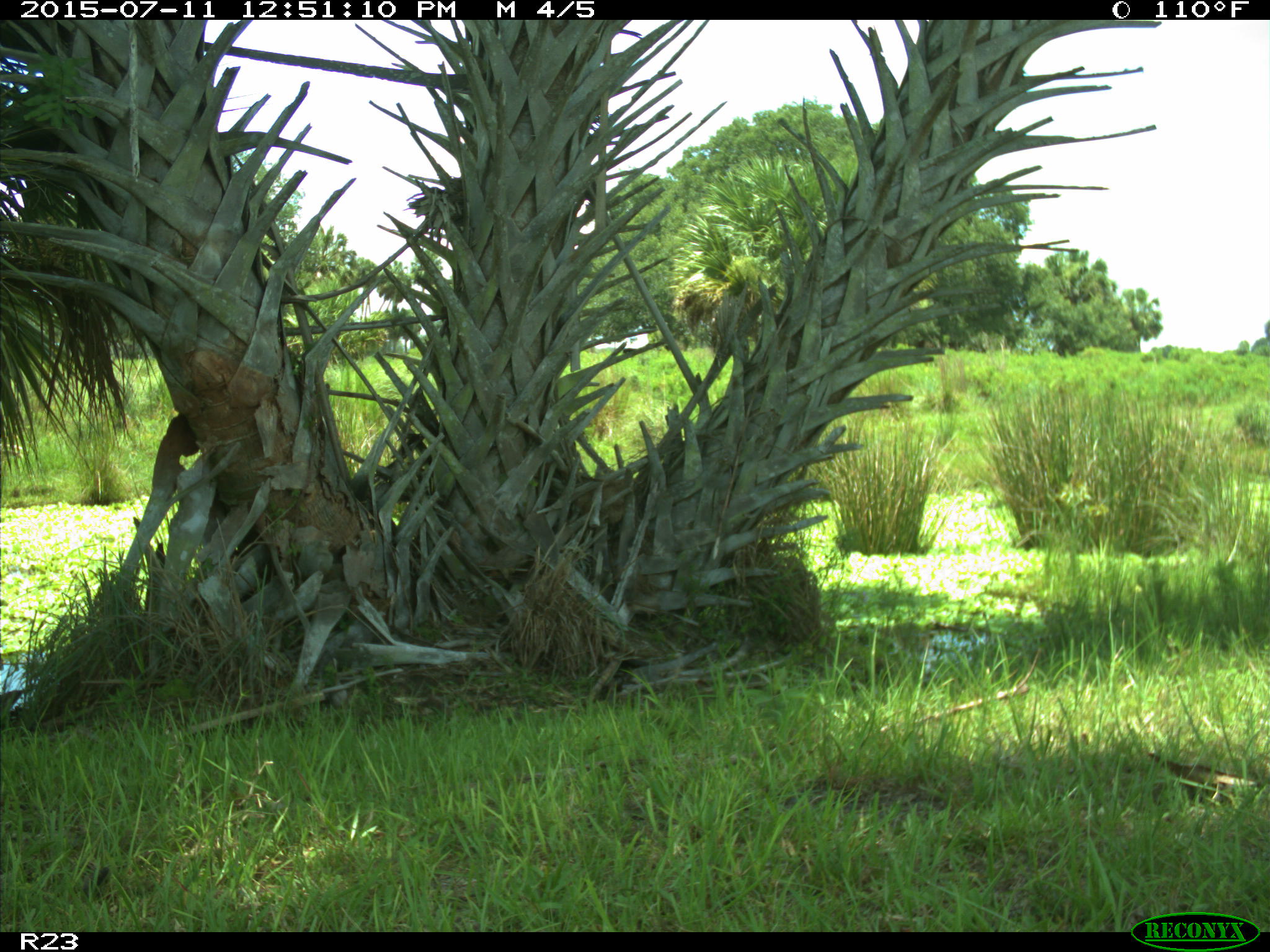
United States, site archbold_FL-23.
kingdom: Animalia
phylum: Chordata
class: Mammalia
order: Artiodactyla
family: Bovidae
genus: Bos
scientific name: Bos taurus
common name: domestic cow